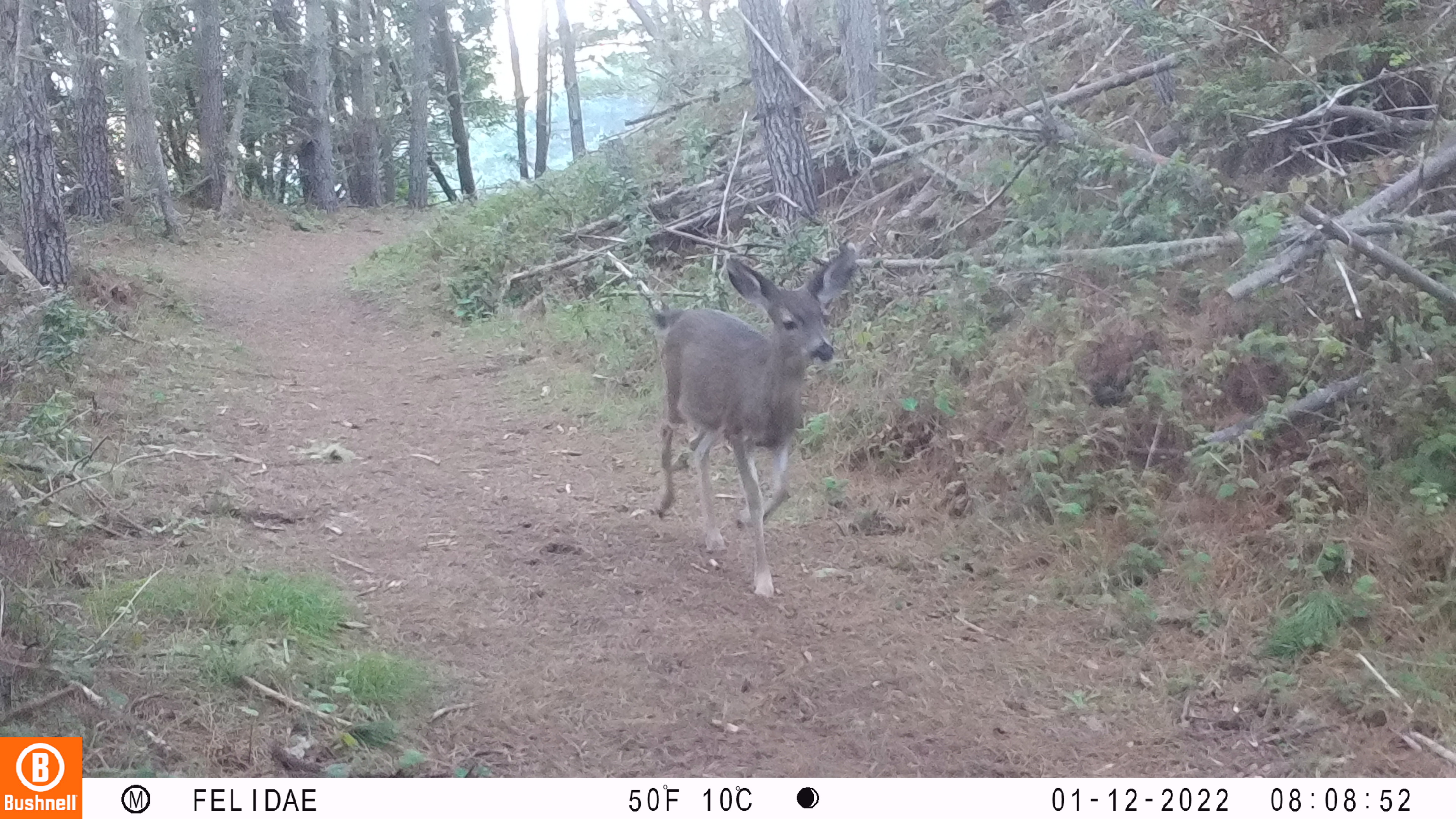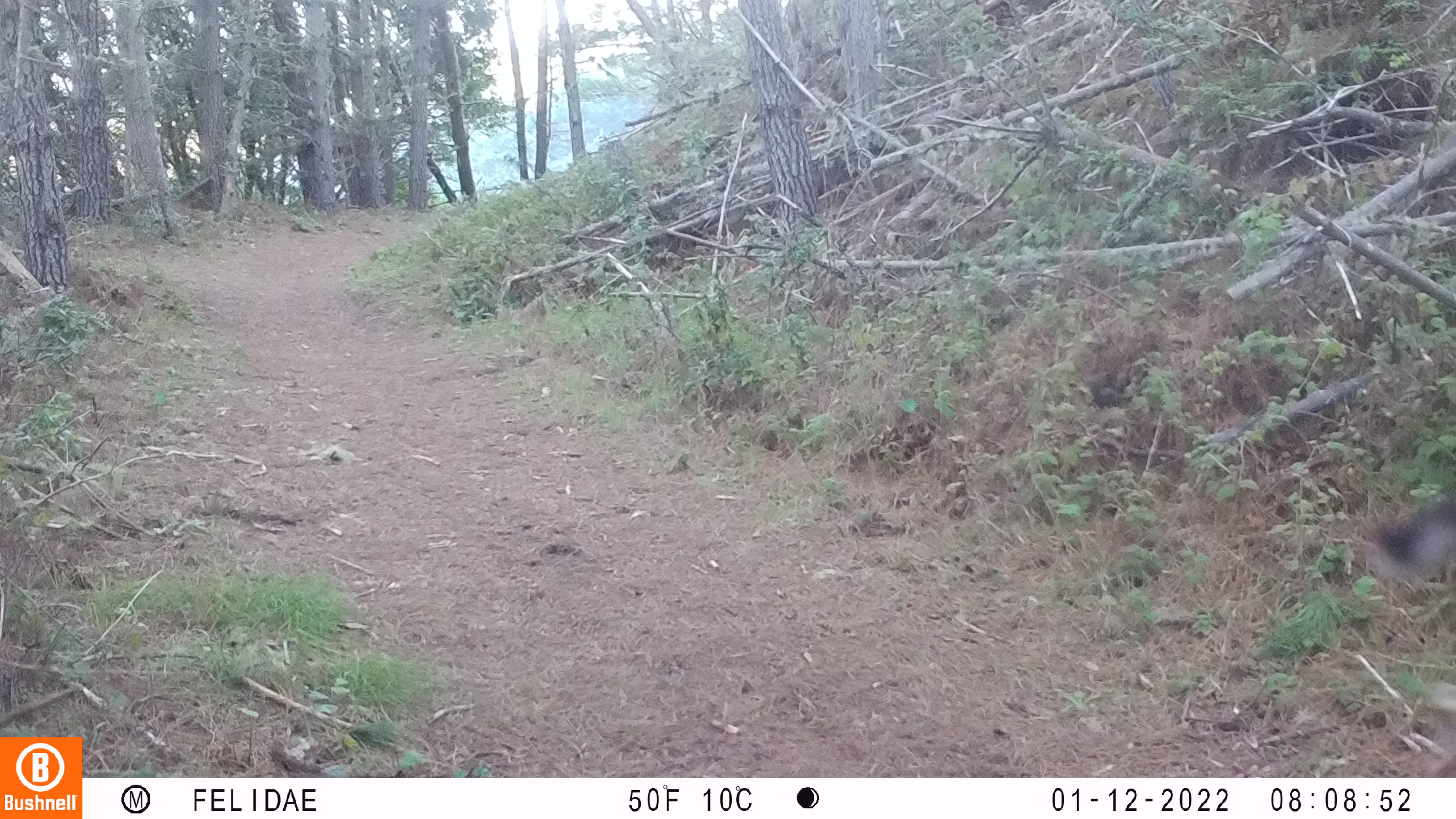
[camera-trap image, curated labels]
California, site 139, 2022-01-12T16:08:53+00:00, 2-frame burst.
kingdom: Animalia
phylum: Chordata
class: Mammalia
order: Artiodactyla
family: Cervidae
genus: Odocoileus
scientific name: Odocoileus hemionus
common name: mule deer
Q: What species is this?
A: Mule deer (Odocoileus hemionus).